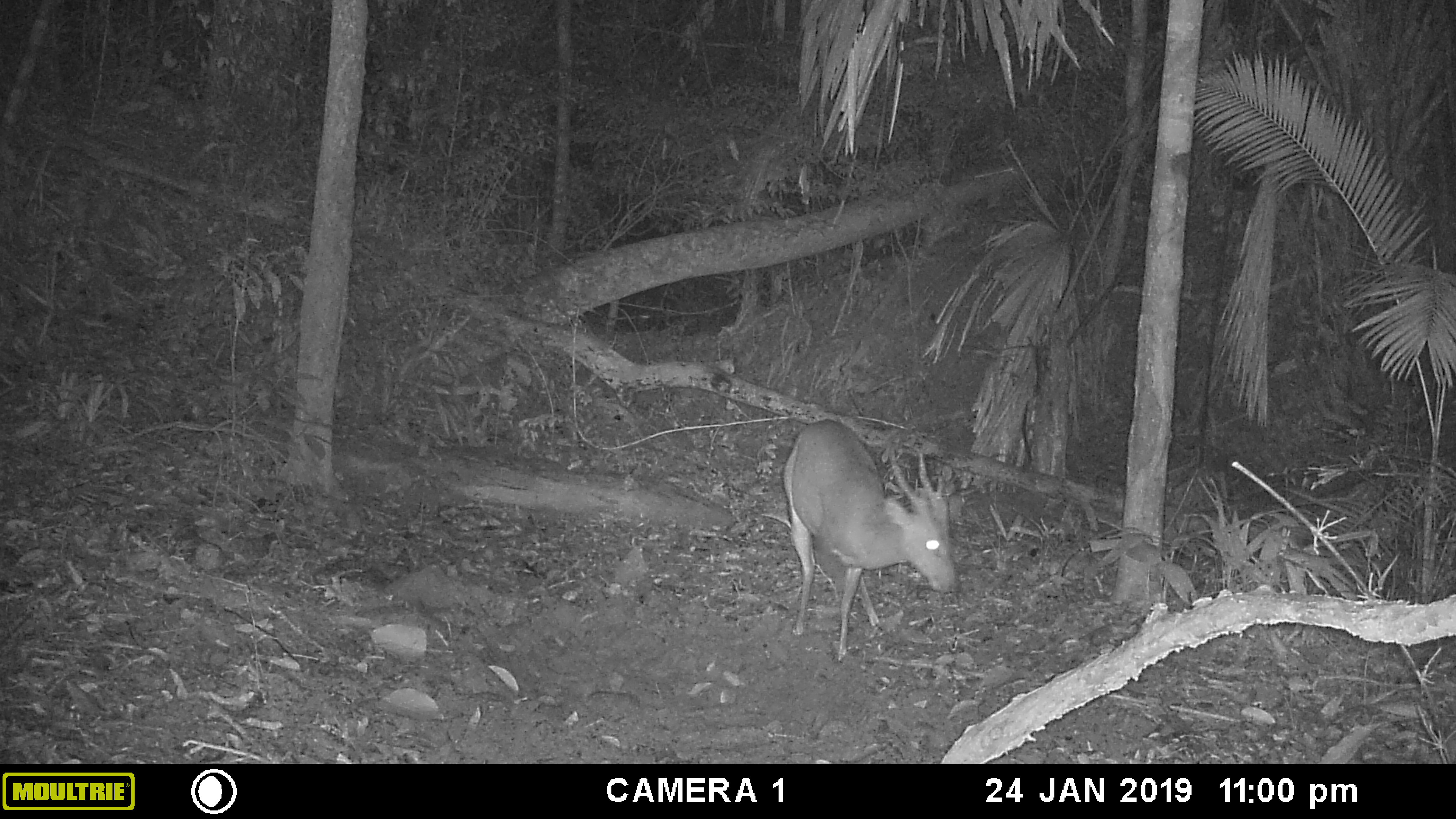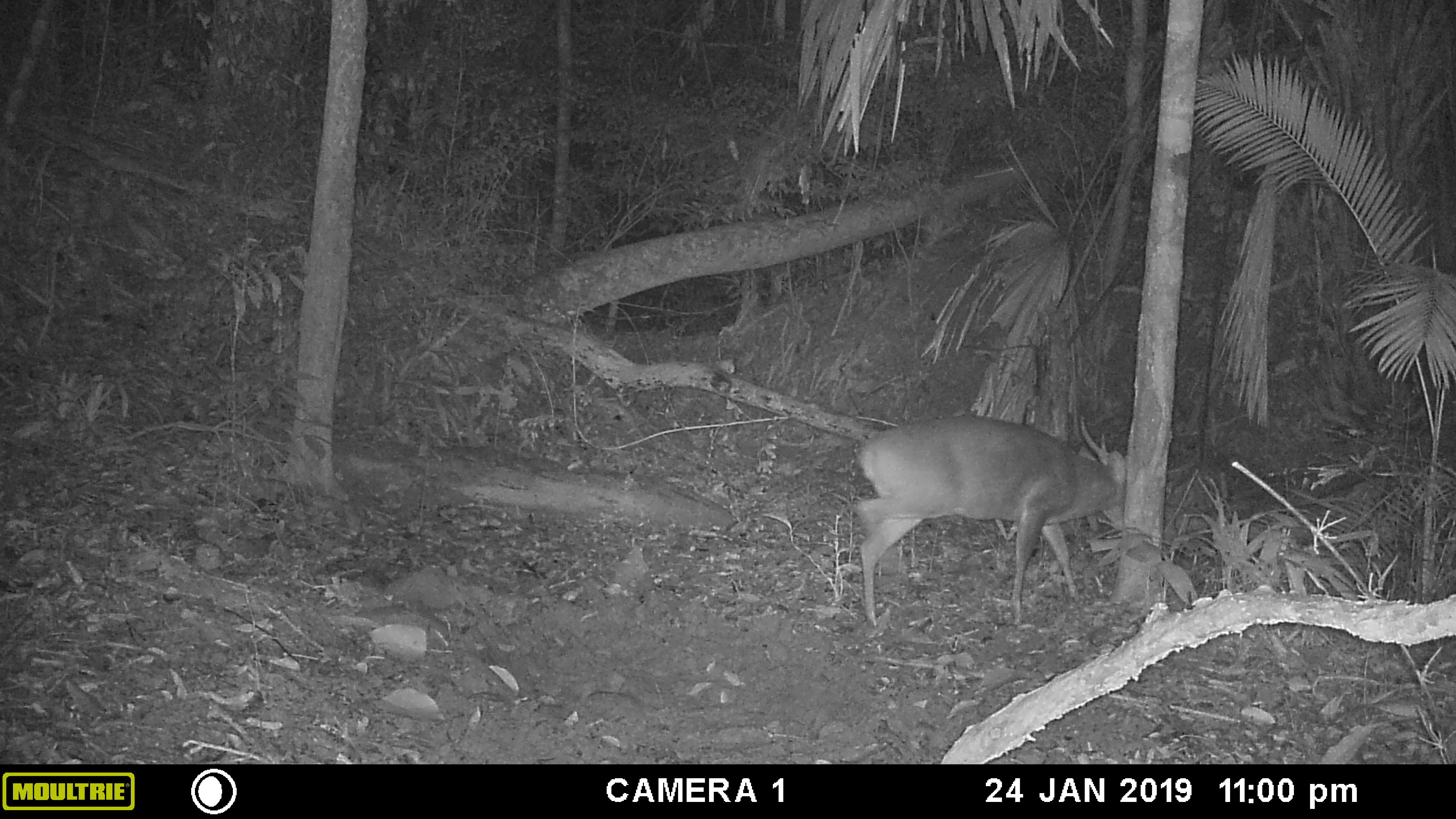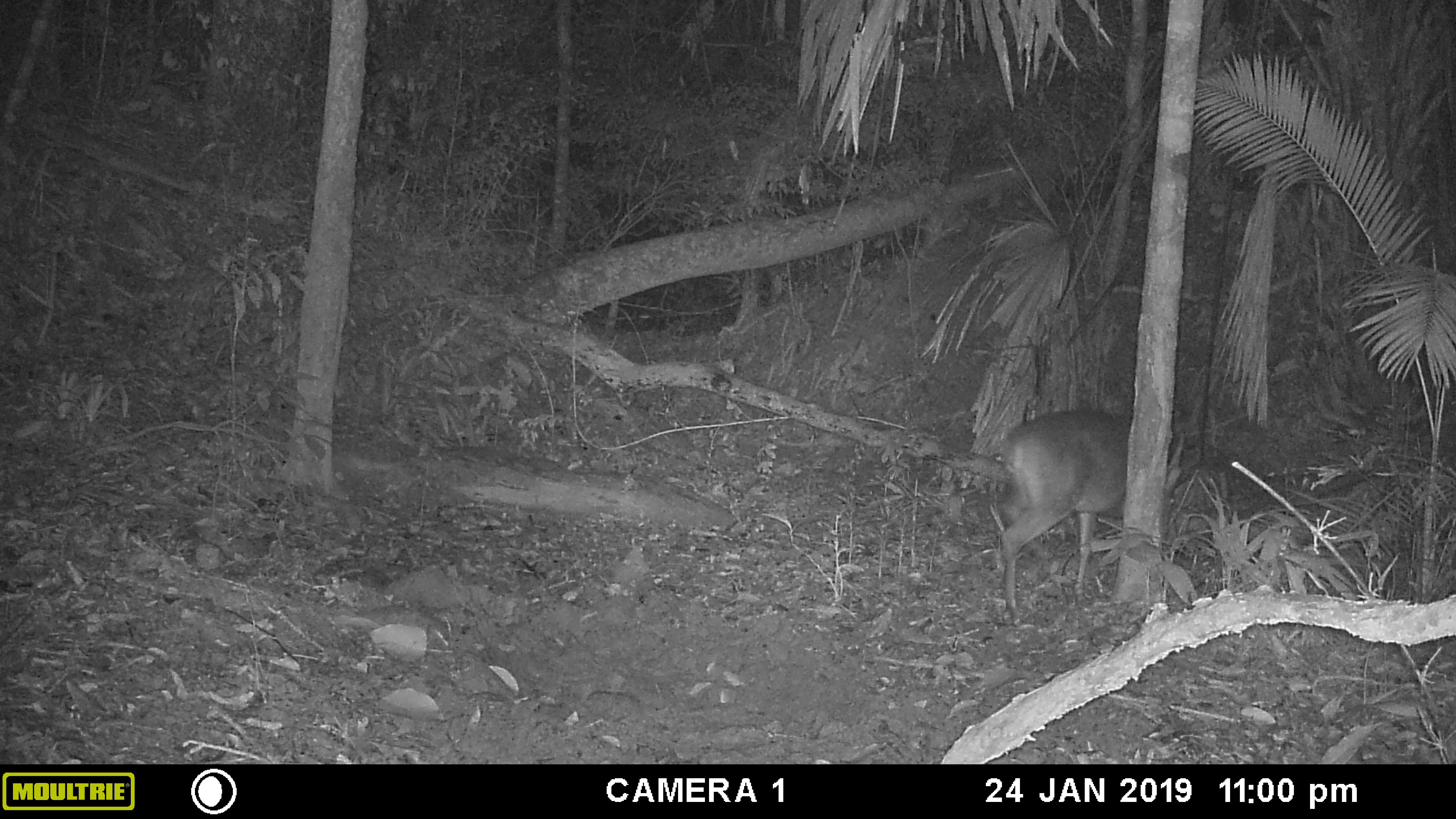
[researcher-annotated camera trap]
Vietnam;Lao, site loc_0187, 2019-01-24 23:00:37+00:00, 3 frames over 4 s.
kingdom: Animalia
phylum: Chordata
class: Mammalia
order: Artiodactyla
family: Cervidae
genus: Muntiacus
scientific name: Muntiacus vuquangensis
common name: large-antlered muntjac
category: large antlered muntjac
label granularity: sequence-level